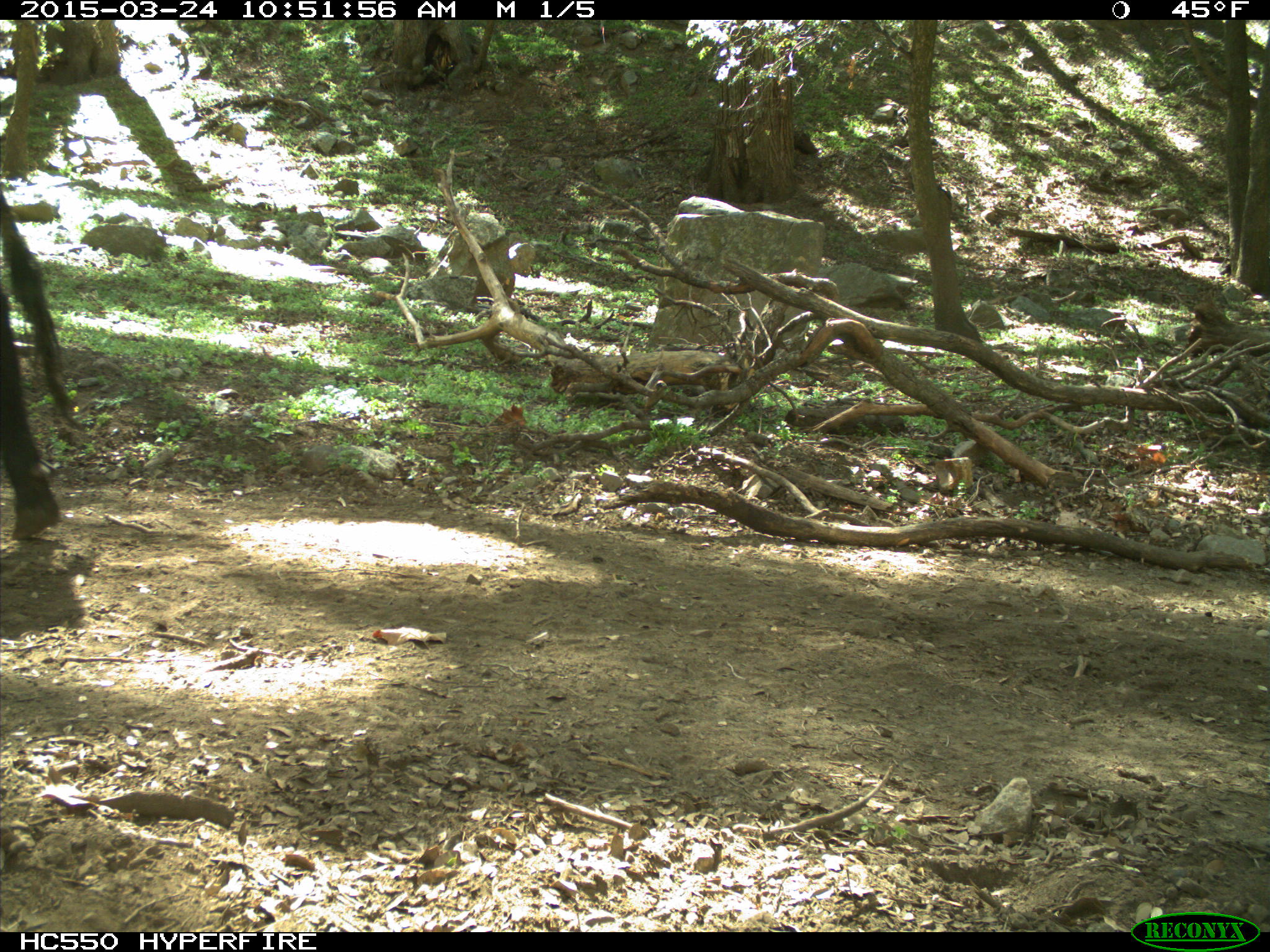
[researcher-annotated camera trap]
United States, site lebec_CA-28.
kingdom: Animalia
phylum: Chordata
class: Mammalia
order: Artiodactyla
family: Bovidae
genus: Bos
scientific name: Bos taurus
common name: domestic cow